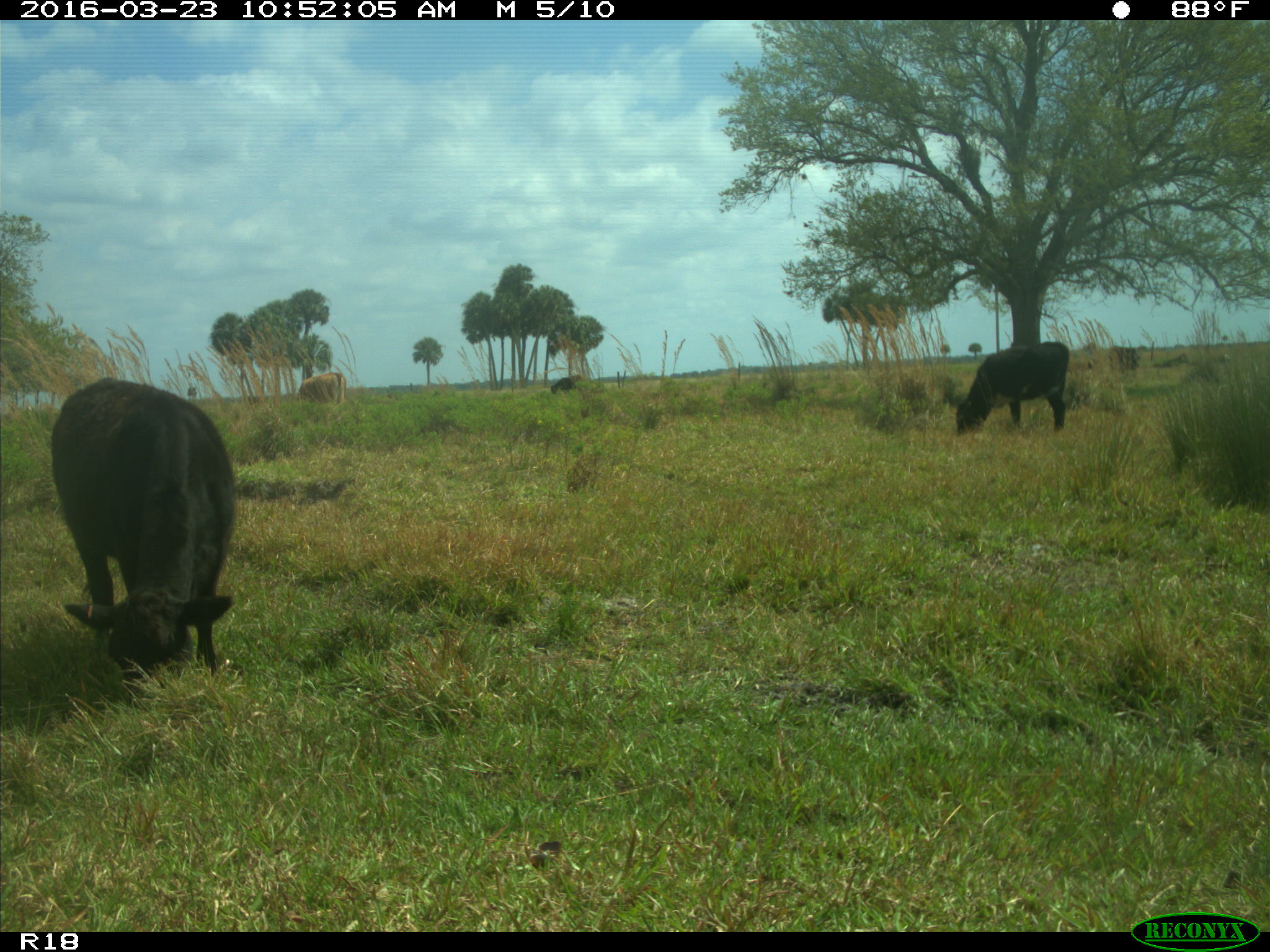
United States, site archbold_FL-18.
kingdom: Animalia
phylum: Chordata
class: Mammalia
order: Artiodactyla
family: Bovidae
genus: Bos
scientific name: Bos taurus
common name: domestic cow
Bos taurus (domestic cow).